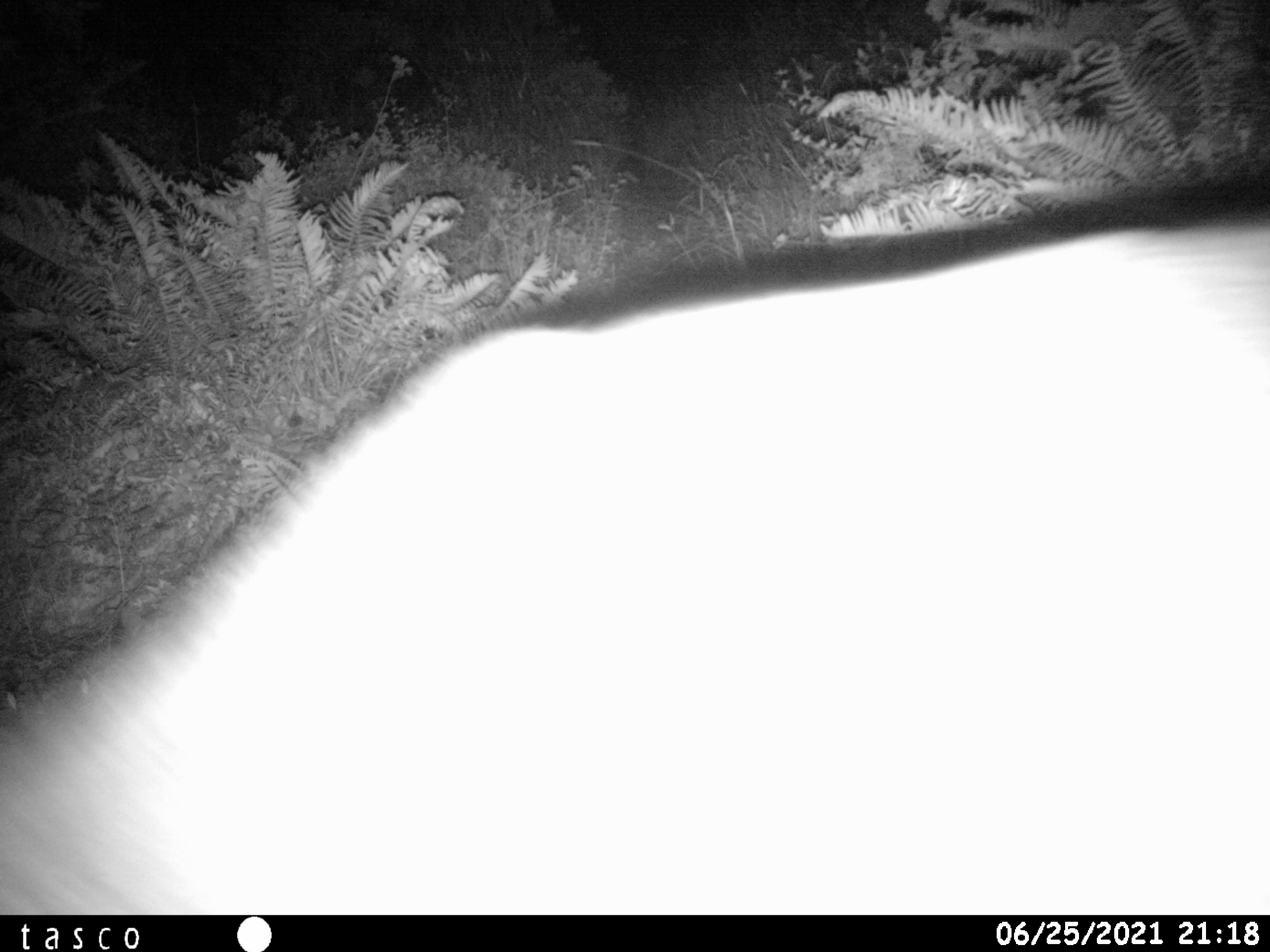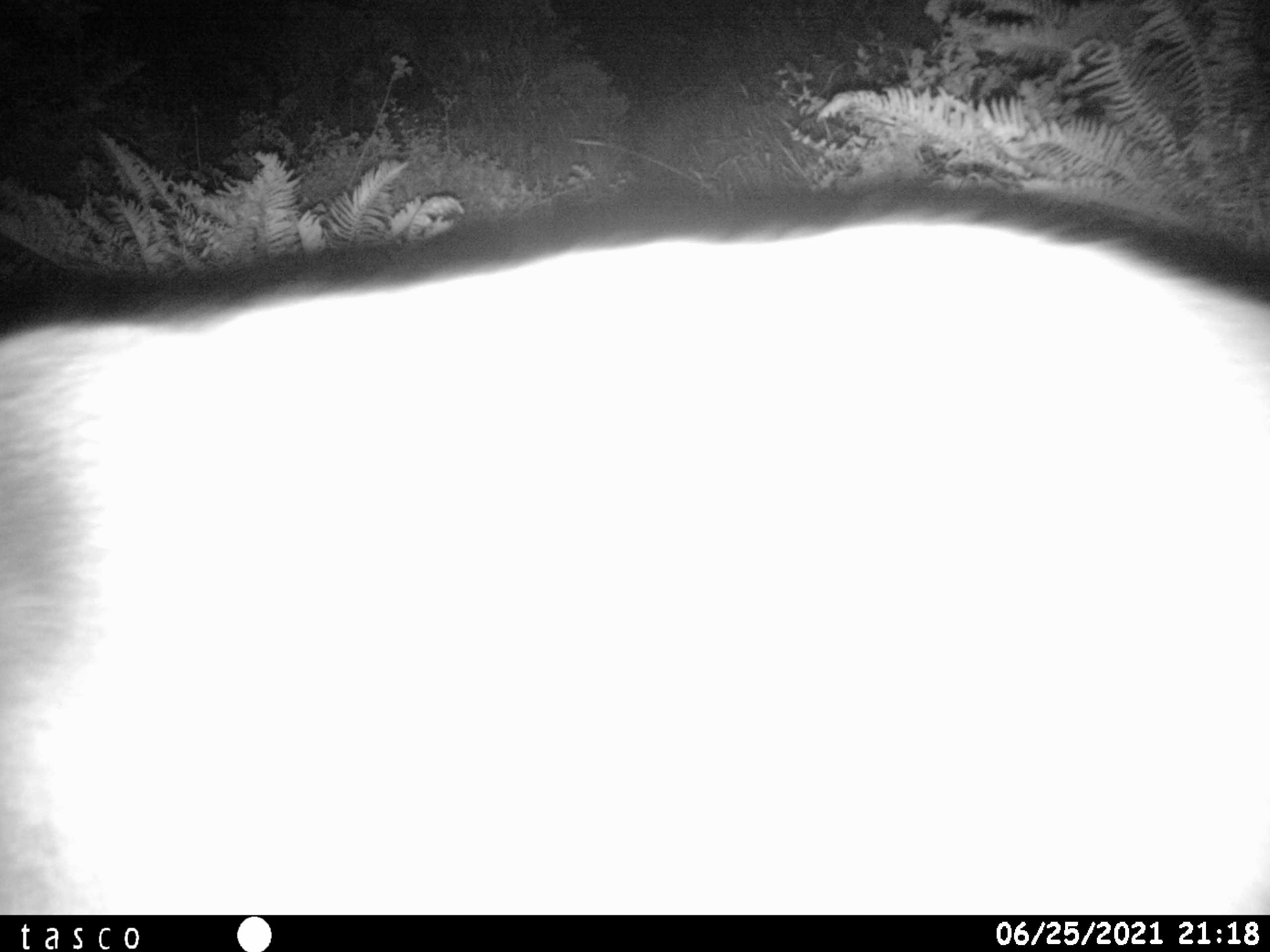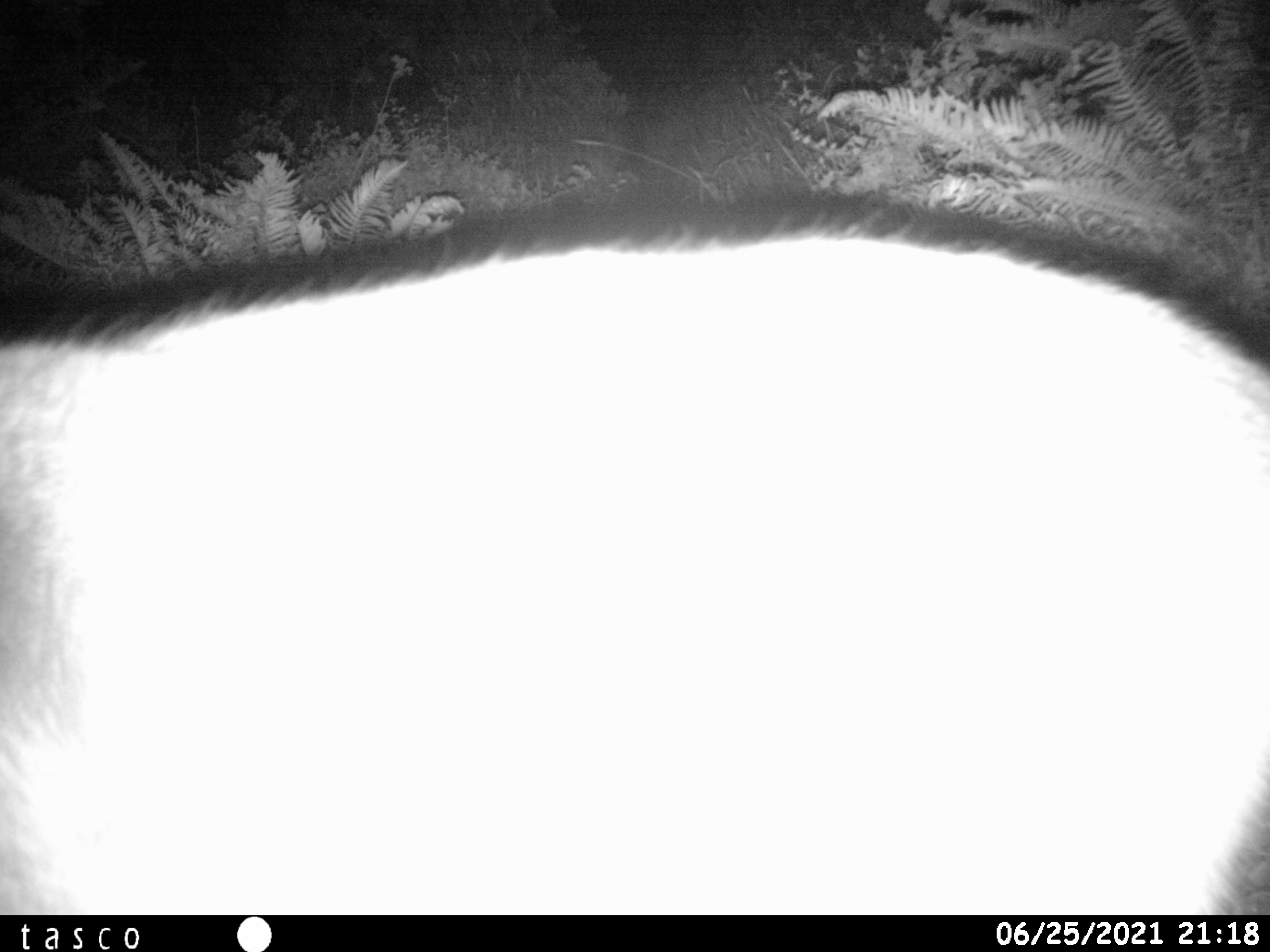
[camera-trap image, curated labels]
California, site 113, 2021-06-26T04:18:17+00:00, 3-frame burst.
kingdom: Animalia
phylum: Chordata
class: Mammalia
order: Artiodactyla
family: Cervidae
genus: Odocoileus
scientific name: Odocoileus hemionus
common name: mule deer